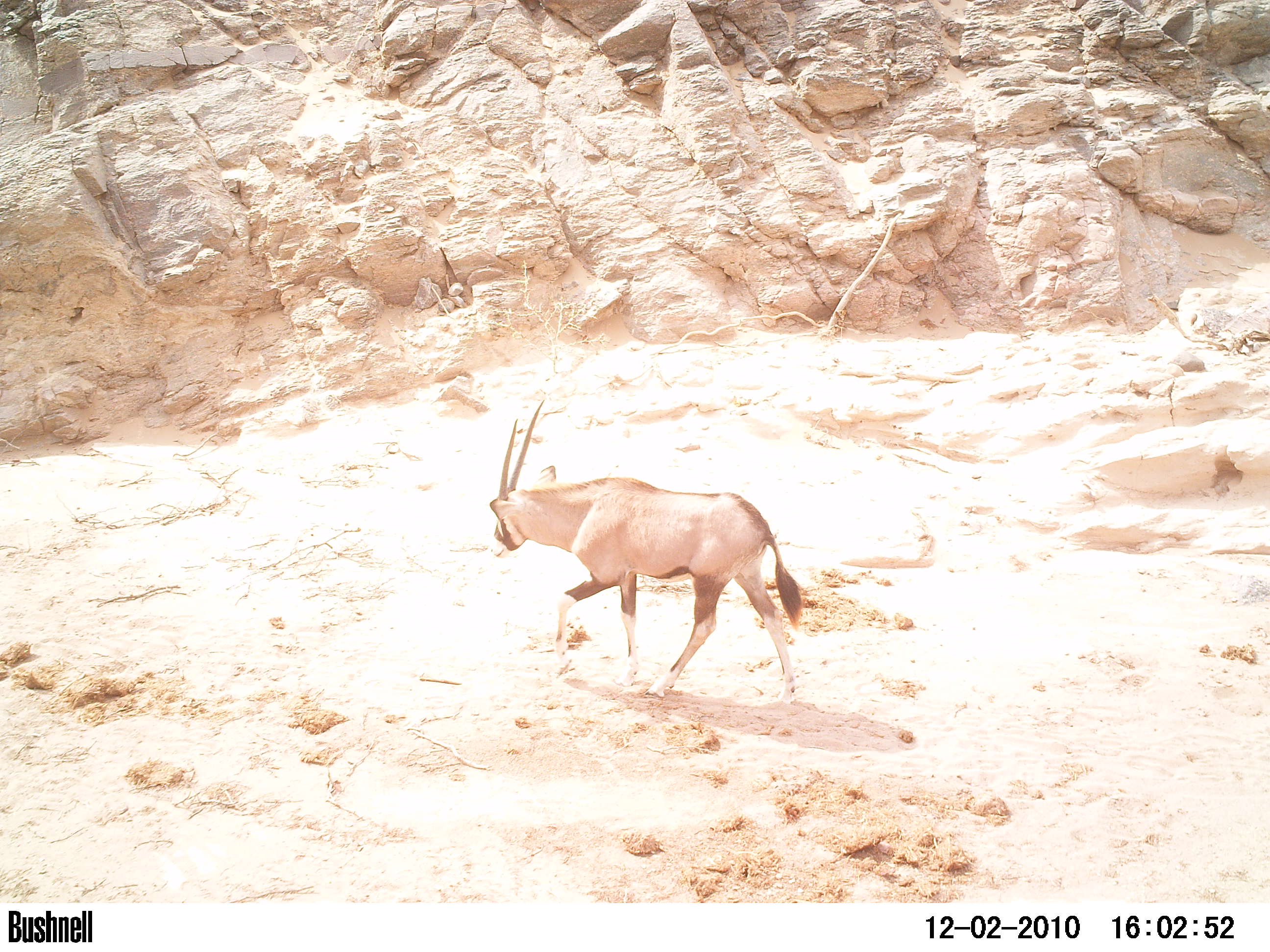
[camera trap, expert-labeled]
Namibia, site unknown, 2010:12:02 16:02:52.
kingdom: Animalia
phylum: Chordata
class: Mammalia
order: Artiodactyla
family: Bovidae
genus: Oryx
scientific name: Oryx gazella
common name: gemsbok